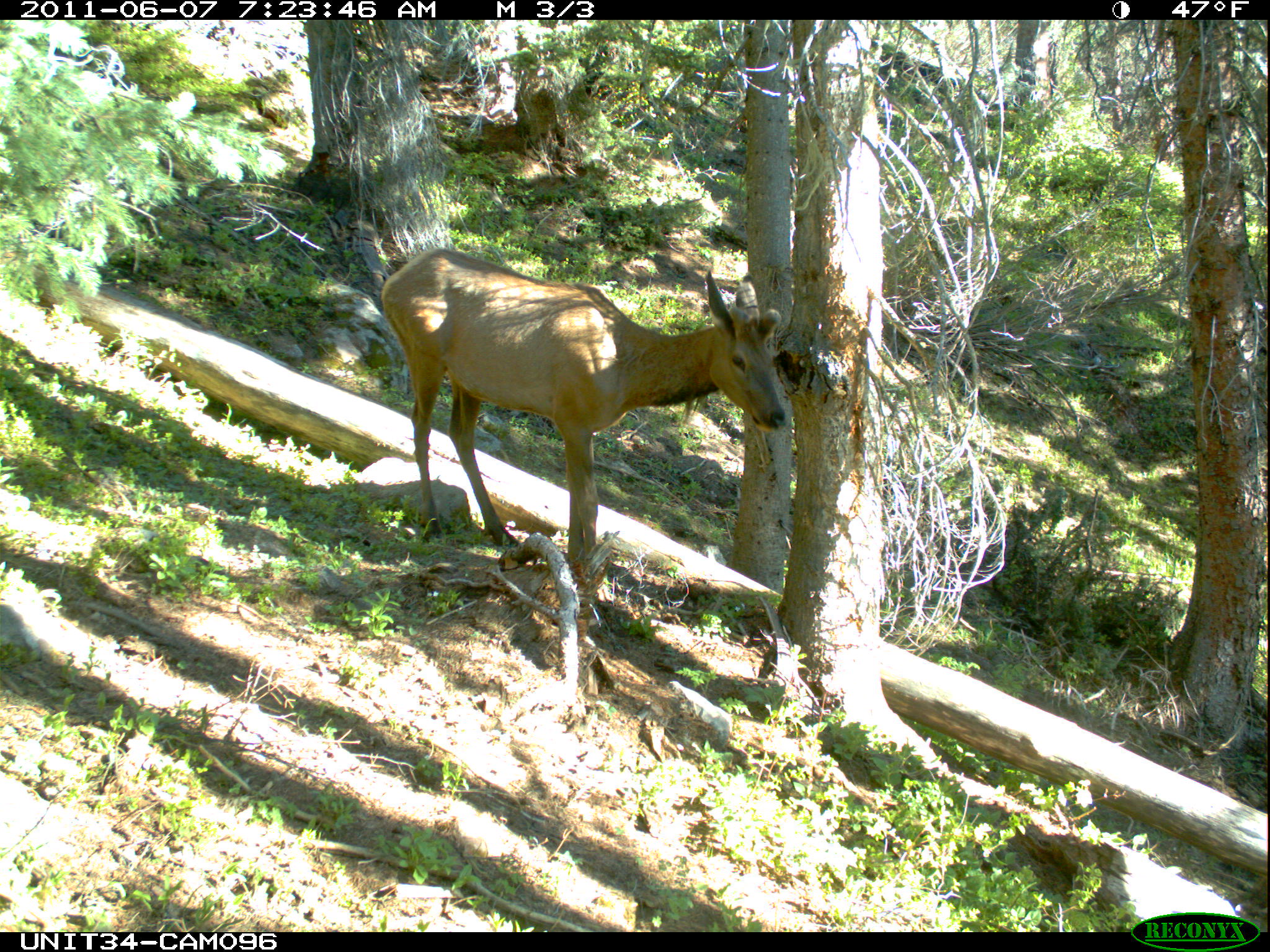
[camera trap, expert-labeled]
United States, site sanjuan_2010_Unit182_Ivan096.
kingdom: Animalia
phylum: Chordata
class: Mammalia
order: Artiodactyla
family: Cervidae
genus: Cervus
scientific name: Cervus elaphus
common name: red deer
Cervus elaphus (red deer).